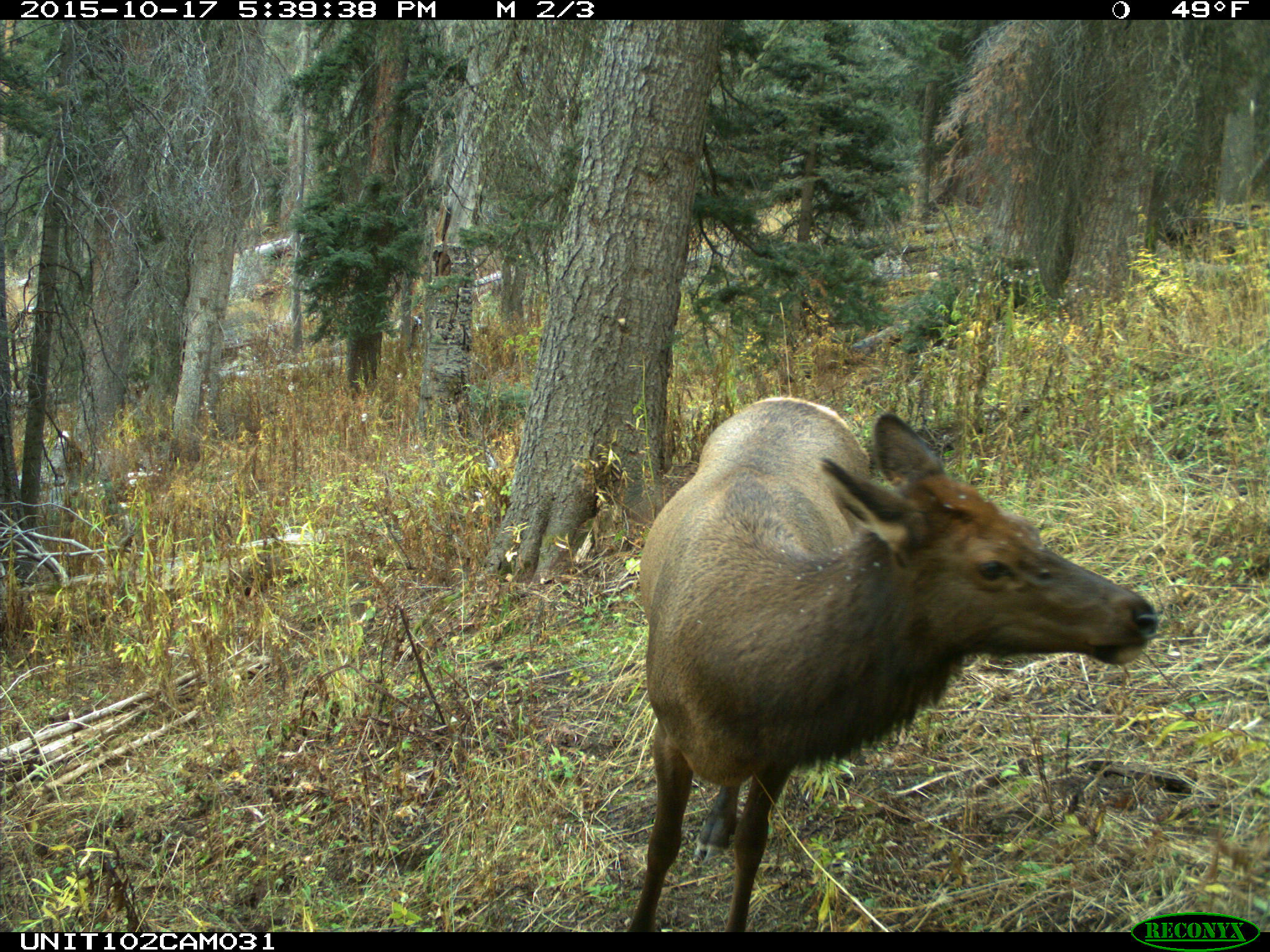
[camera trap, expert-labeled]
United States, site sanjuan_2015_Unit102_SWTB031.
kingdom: Animalia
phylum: Chordata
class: Mammalia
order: Artiodactyla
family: Cervidae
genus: Cervus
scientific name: Cervus elaphus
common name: red deer